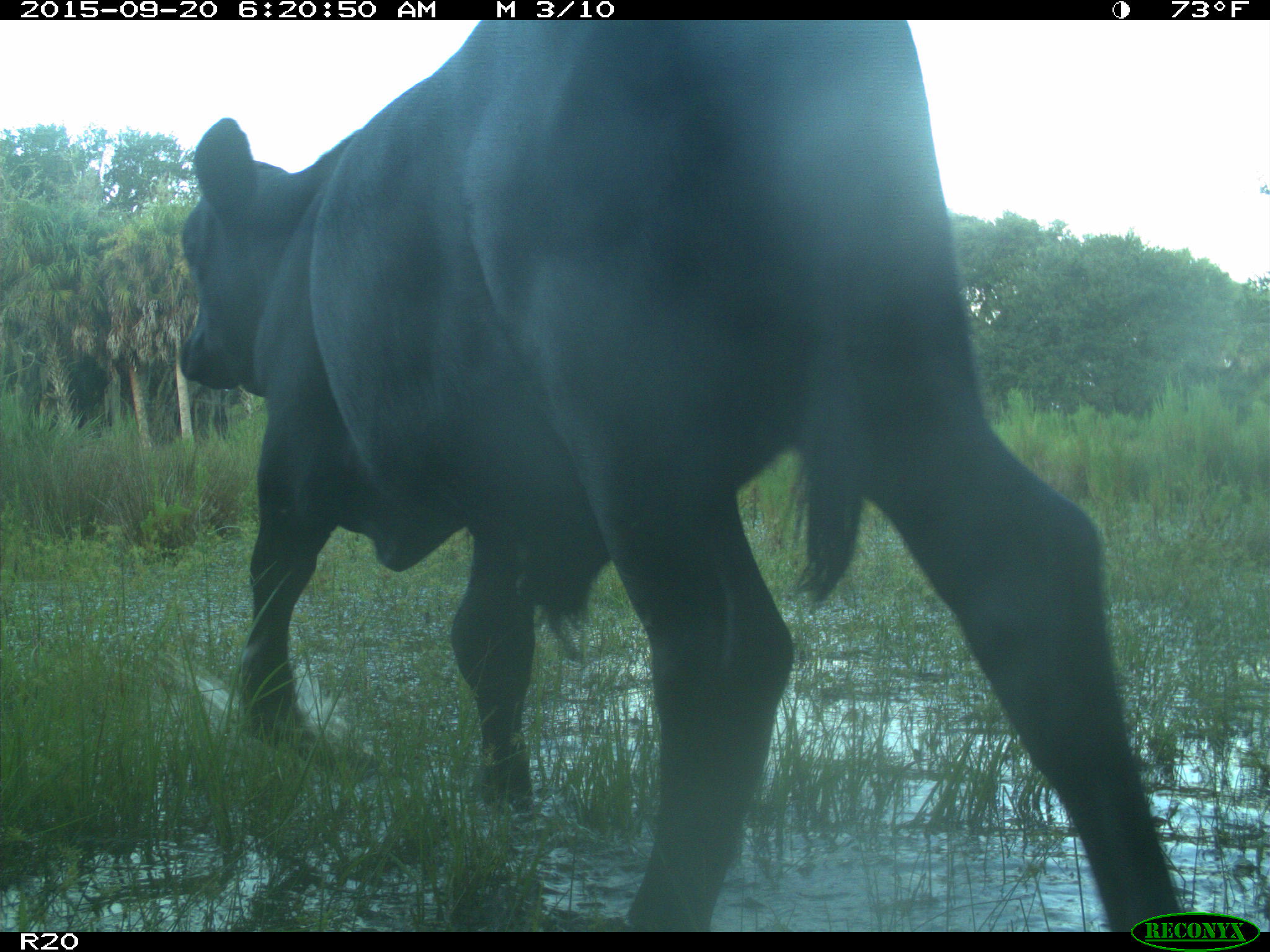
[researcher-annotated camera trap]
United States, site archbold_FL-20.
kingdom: Animalia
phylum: Chordata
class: Mammalia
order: Artiodactyla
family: Bovidae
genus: Bos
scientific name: Bos taurus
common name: domestic cow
Bos taurus (domestic cow).